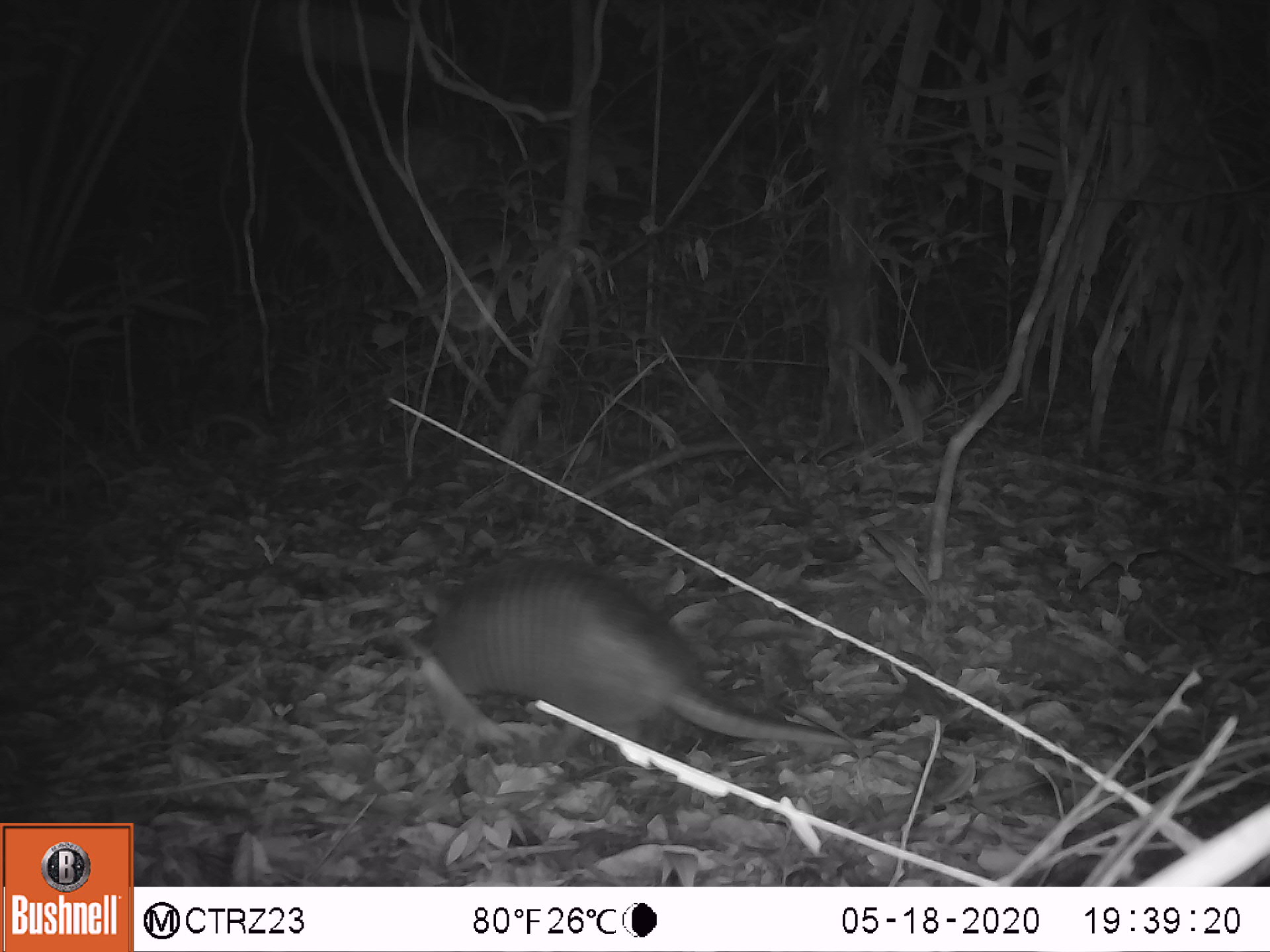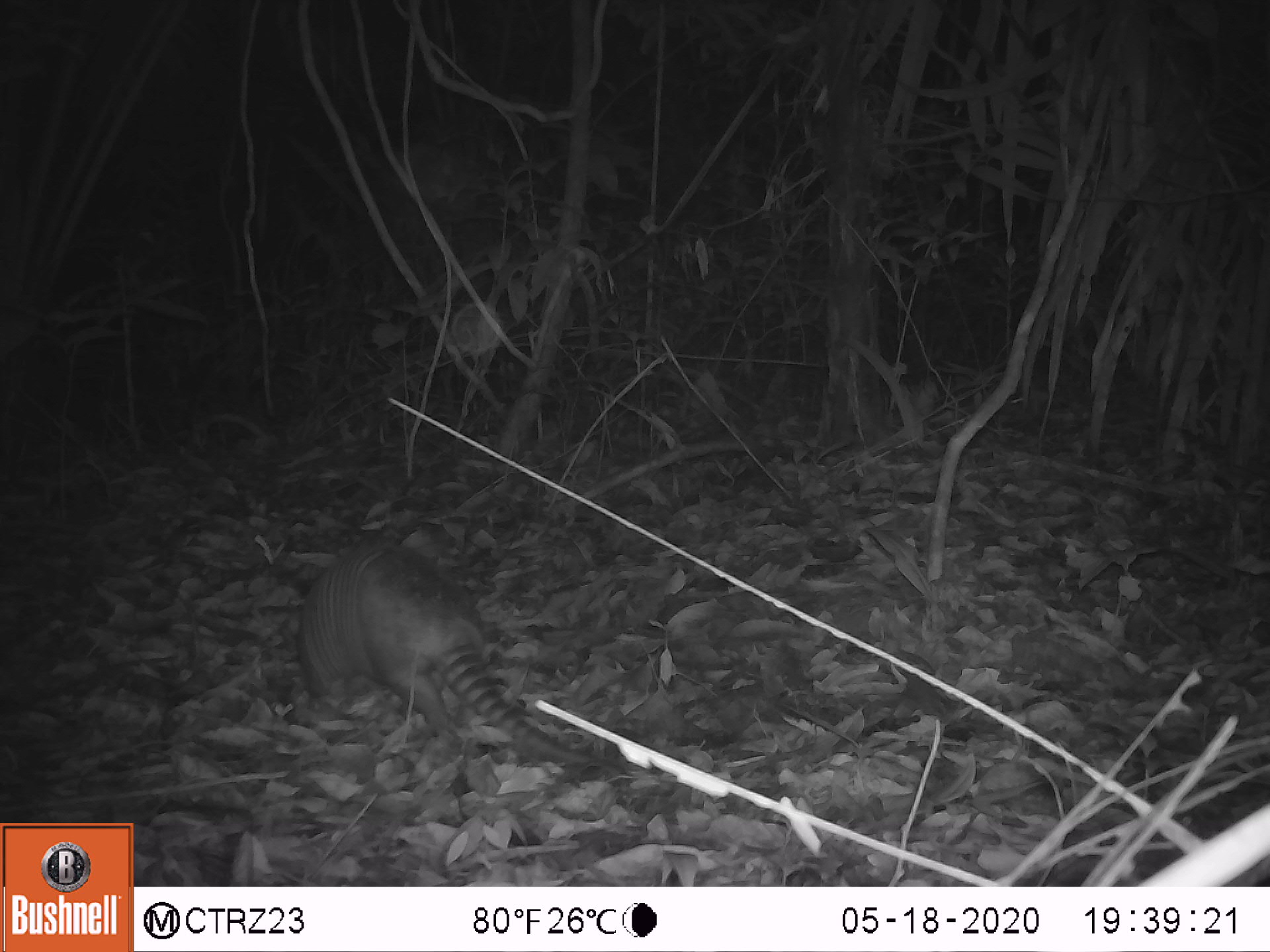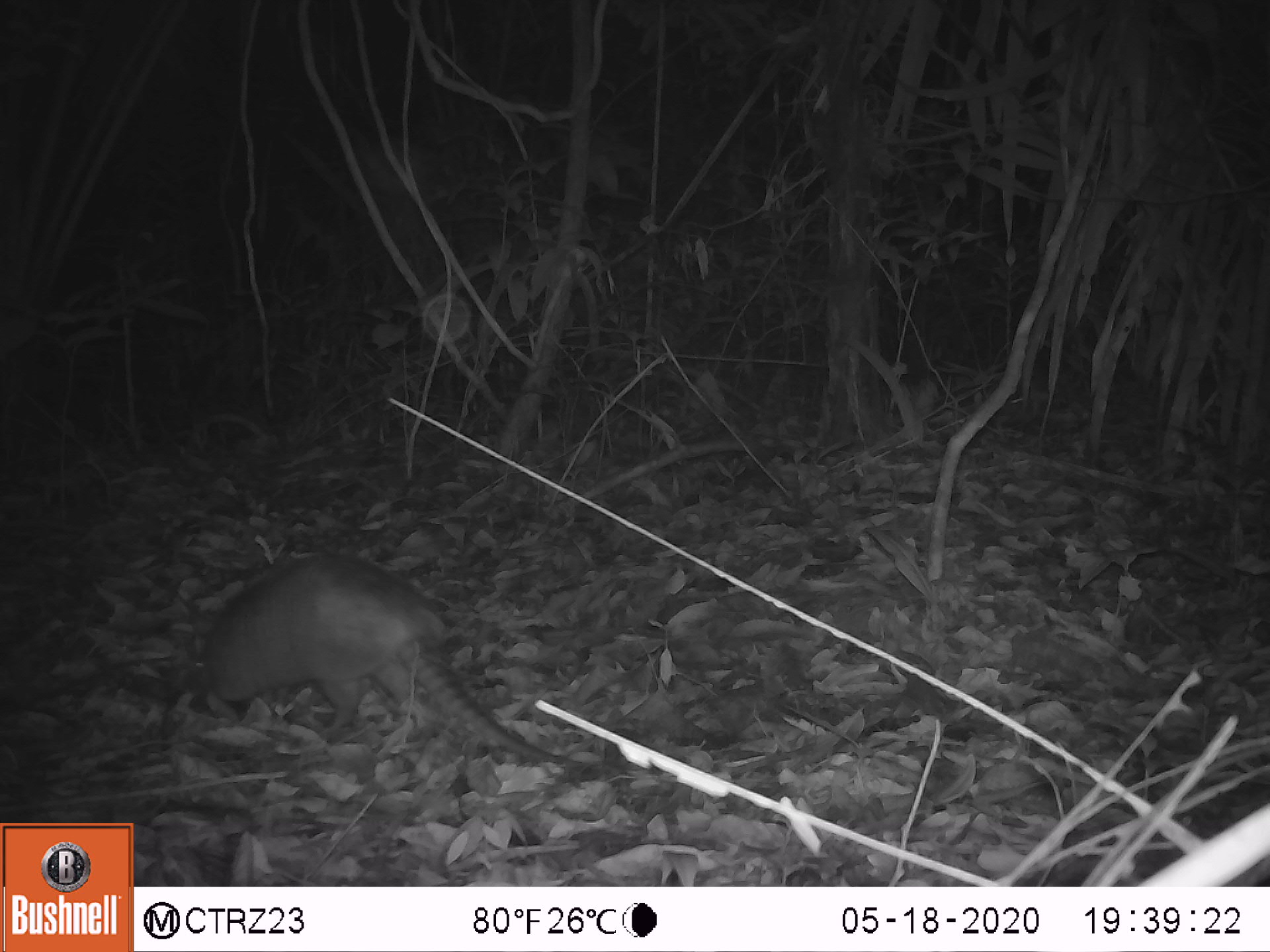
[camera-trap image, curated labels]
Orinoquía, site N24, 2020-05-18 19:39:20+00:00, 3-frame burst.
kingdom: Animalia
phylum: Chordata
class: Mammalia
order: Cingulata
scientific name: Cingulata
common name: armadillo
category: unknown armadillo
Unknown armadillo (armadillo) (Cingulata).